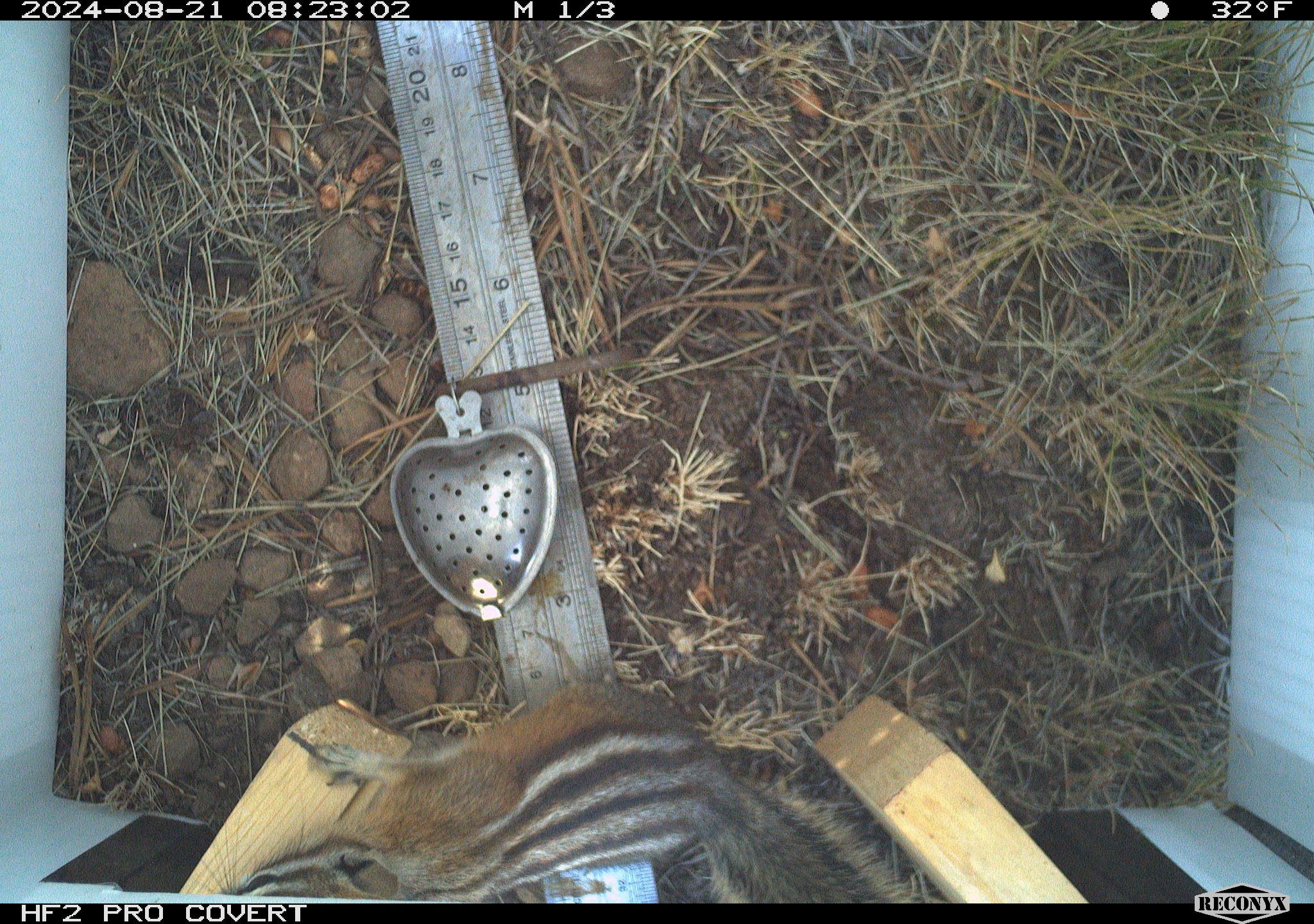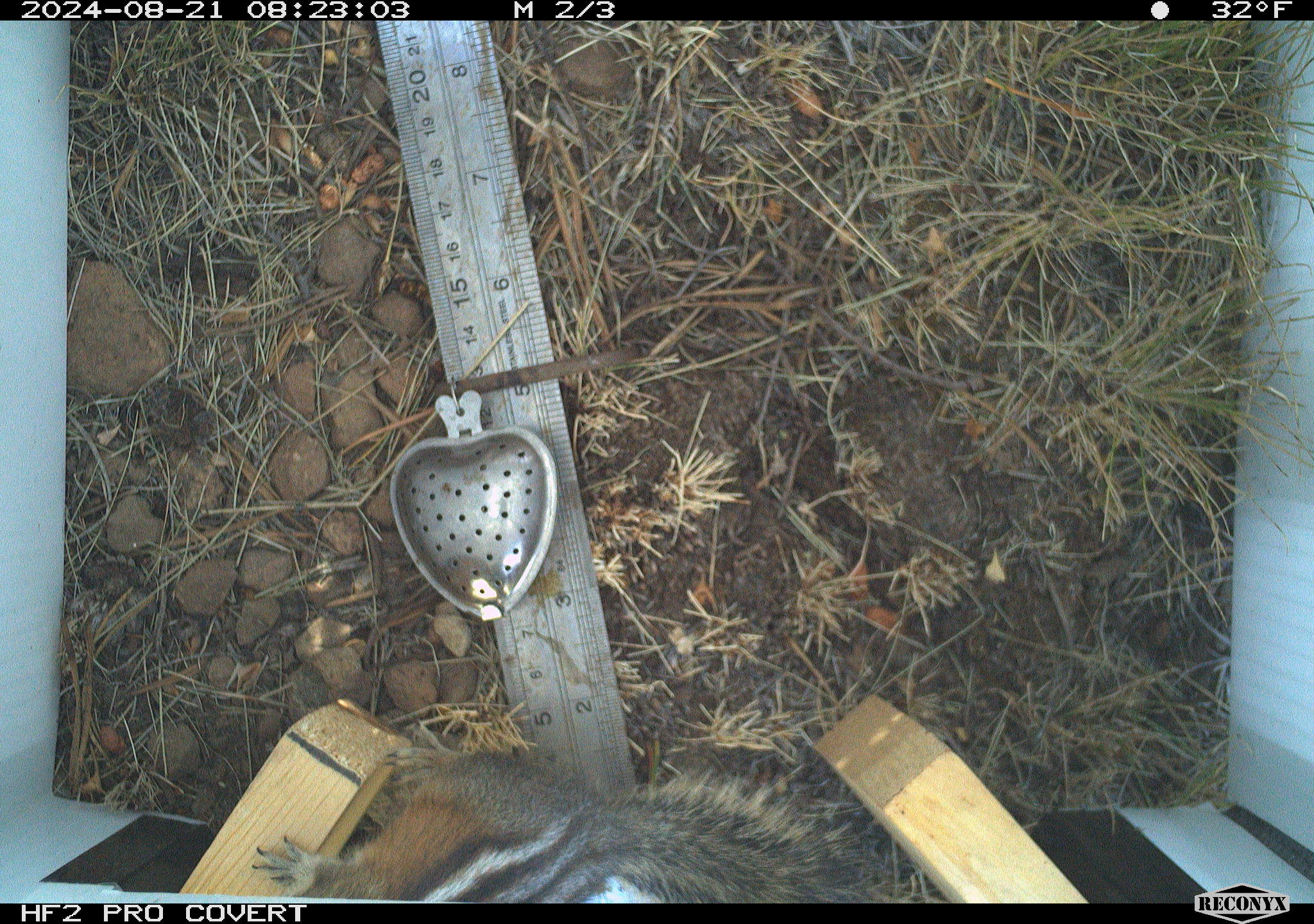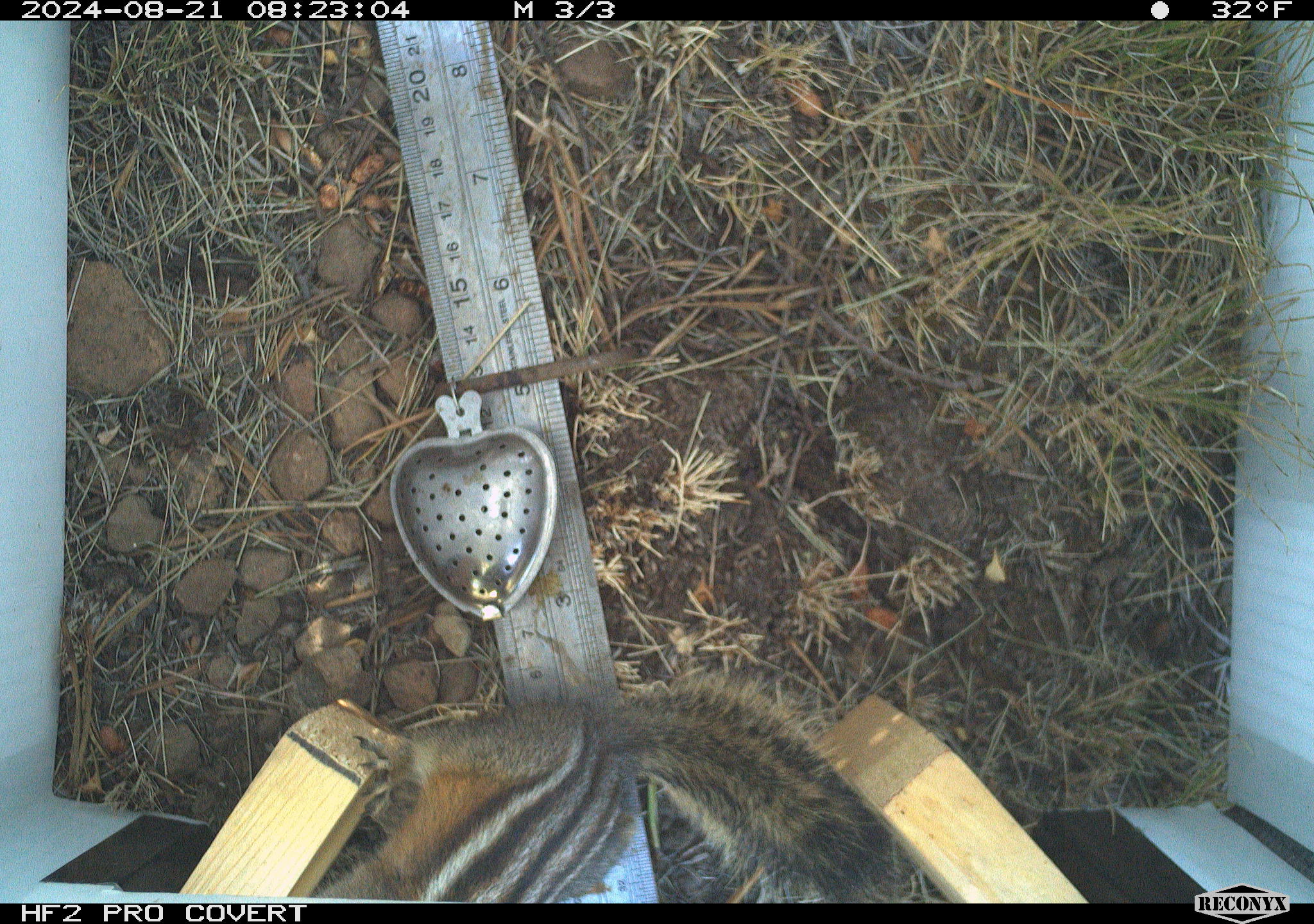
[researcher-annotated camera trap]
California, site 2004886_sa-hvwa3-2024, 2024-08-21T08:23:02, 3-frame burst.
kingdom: Animalia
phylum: Chordata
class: Mammalia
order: Rodentia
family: Sciuridae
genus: Neotamias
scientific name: Neotamias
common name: western chipmunks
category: neotamias species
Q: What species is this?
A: Neotamias species (western chipmunks) (Neotamias).